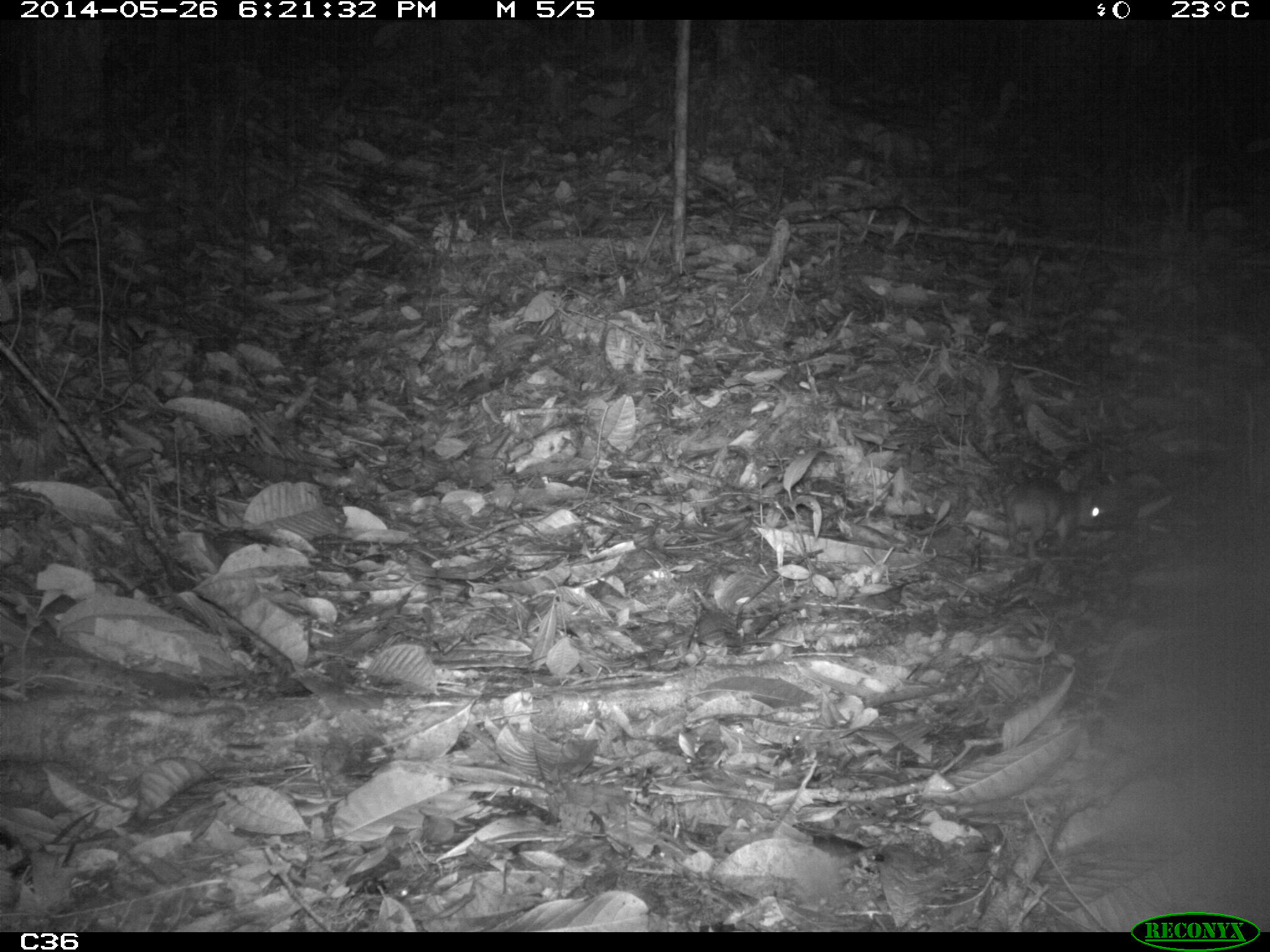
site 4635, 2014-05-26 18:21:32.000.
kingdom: Animalia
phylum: Chordata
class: Mammalia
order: Rodentia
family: Muridae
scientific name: Muridae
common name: mice, rats, and gerbils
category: unknown mouse or rat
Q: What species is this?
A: Unknown mouse or rat (mice, rats, and gerbils) (Muridae).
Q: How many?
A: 1.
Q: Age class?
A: Adult.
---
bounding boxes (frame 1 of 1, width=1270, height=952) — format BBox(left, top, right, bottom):
unknown mouse or rat: BBox(1002, 475, 1103, 561)